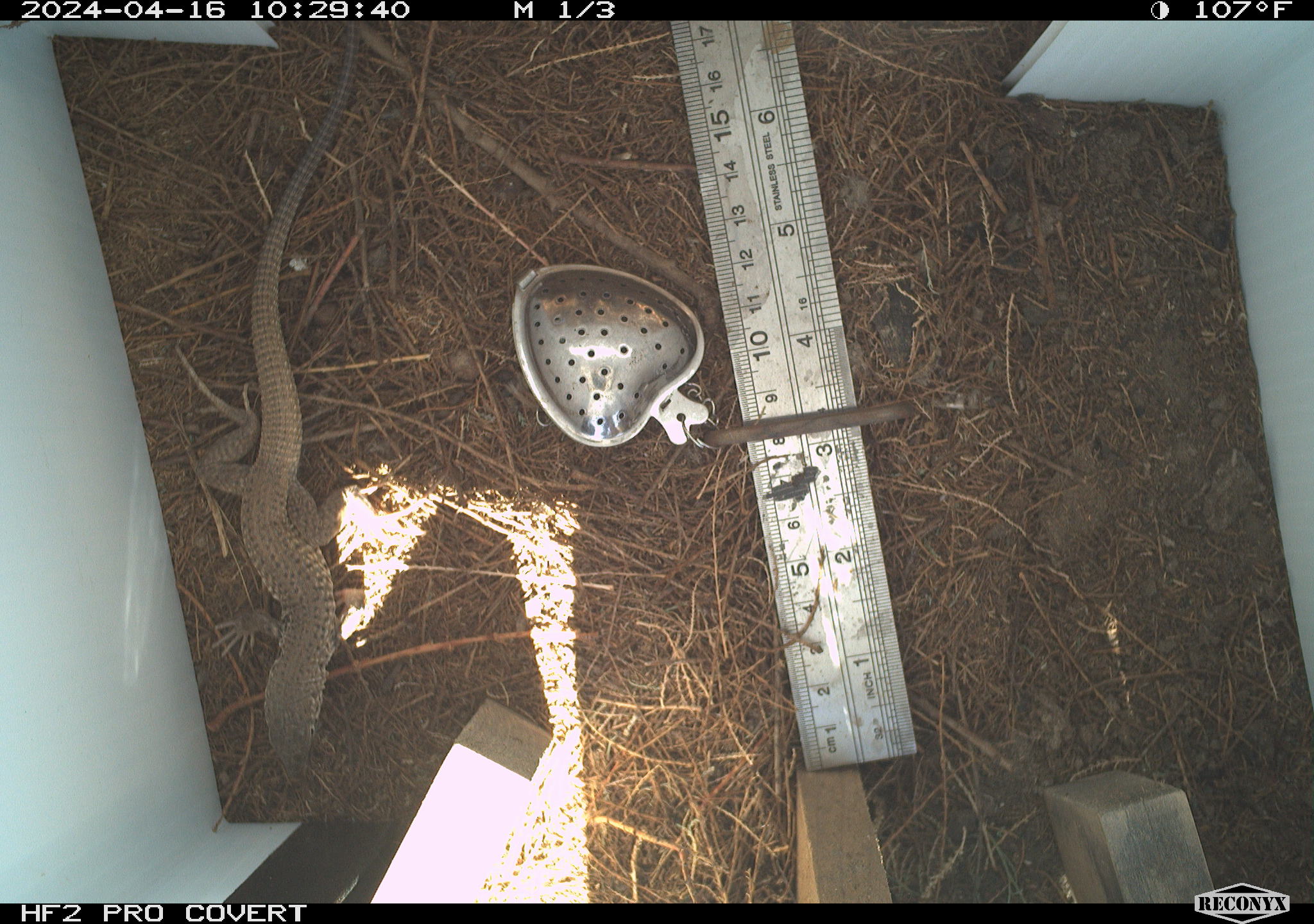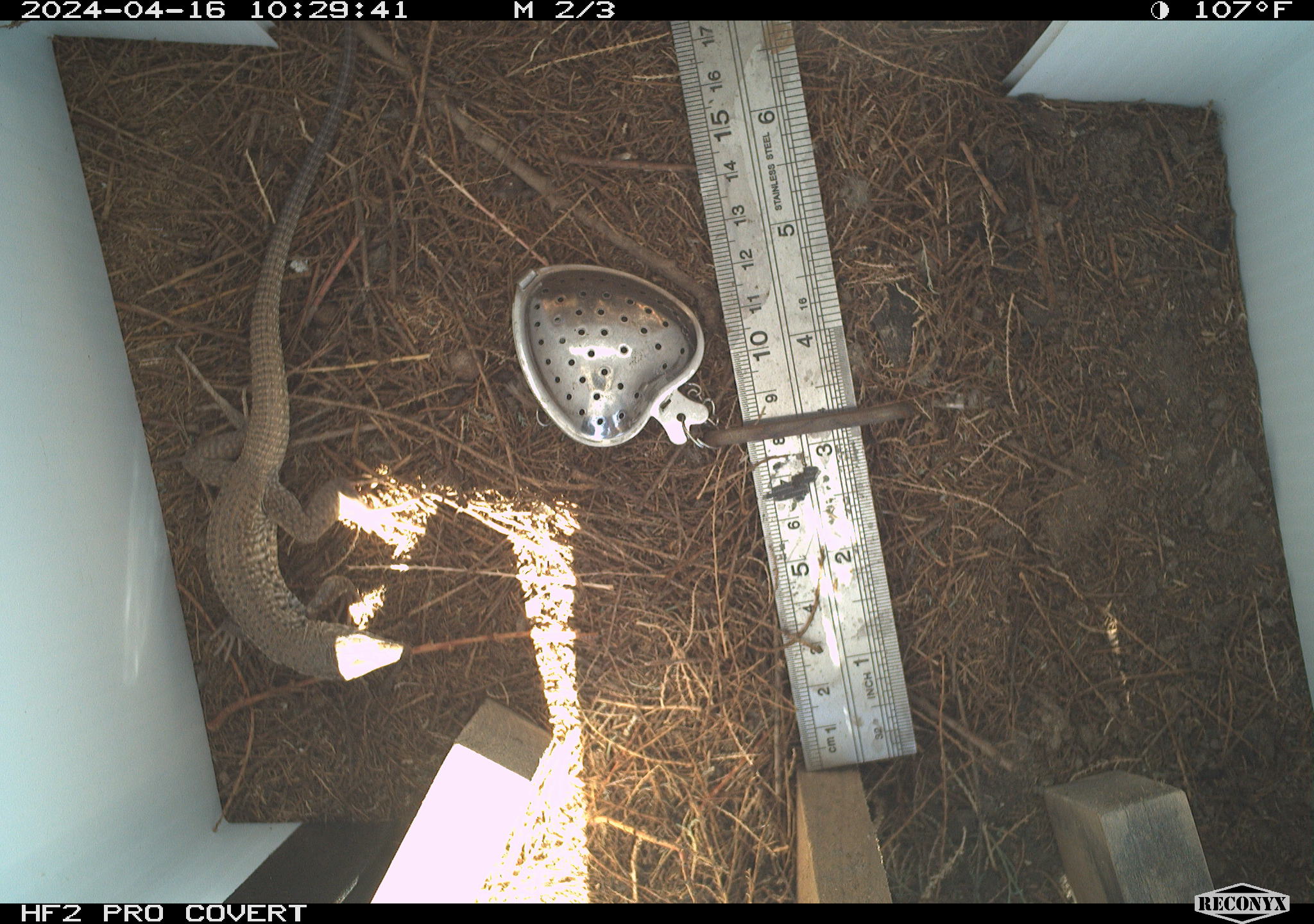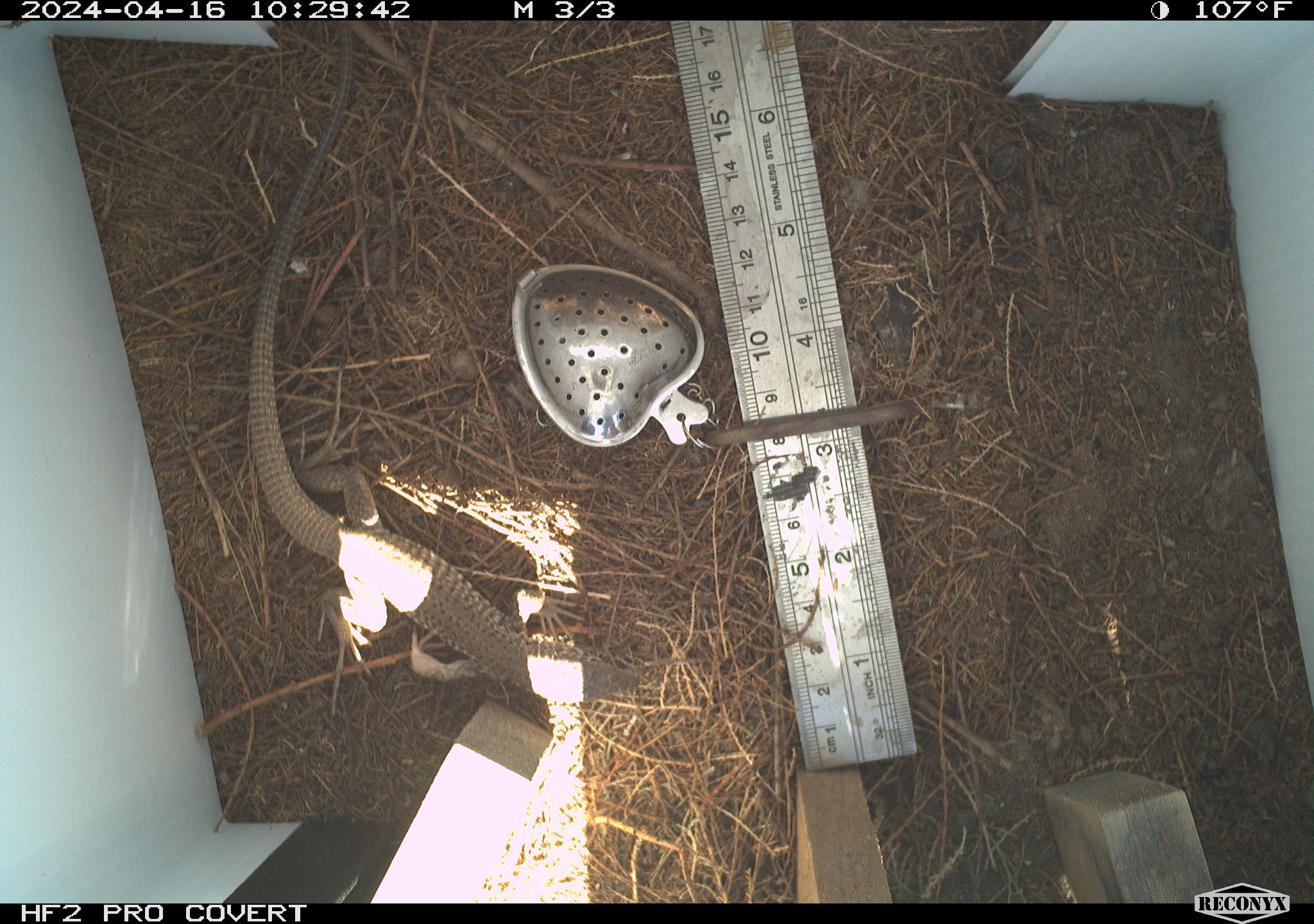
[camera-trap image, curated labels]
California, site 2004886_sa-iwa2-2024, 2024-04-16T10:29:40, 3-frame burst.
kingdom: Animalia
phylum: Chordata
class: Reptilia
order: Squamata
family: Teiidae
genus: Aspidoscelis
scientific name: Aspidoscelis tigris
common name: western whiptail